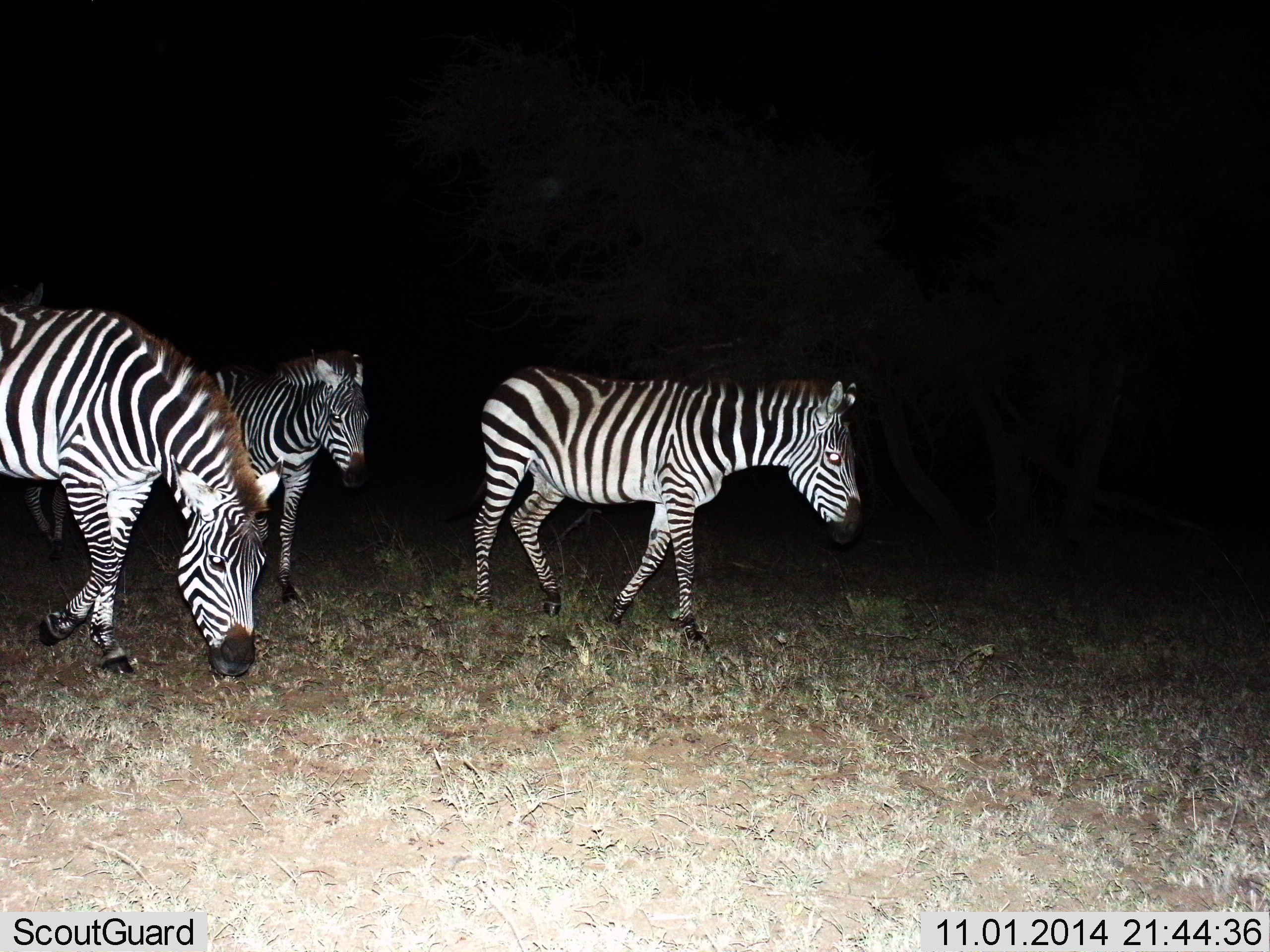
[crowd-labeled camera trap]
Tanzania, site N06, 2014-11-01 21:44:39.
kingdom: Animalia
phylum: Chordata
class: Mammalia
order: Perissodactyla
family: Equidae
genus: Equus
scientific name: Equus quagga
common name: plains zebra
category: zebra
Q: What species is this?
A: Zebra (plains zebra) (Equus quagga).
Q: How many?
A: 4.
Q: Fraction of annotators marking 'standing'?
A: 10%.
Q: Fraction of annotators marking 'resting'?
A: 0%.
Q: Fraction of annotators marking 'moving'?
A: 100%.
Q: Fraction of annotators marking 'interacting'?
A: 0%.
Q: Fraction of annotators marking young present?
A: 0%.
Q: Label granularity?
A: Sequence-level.